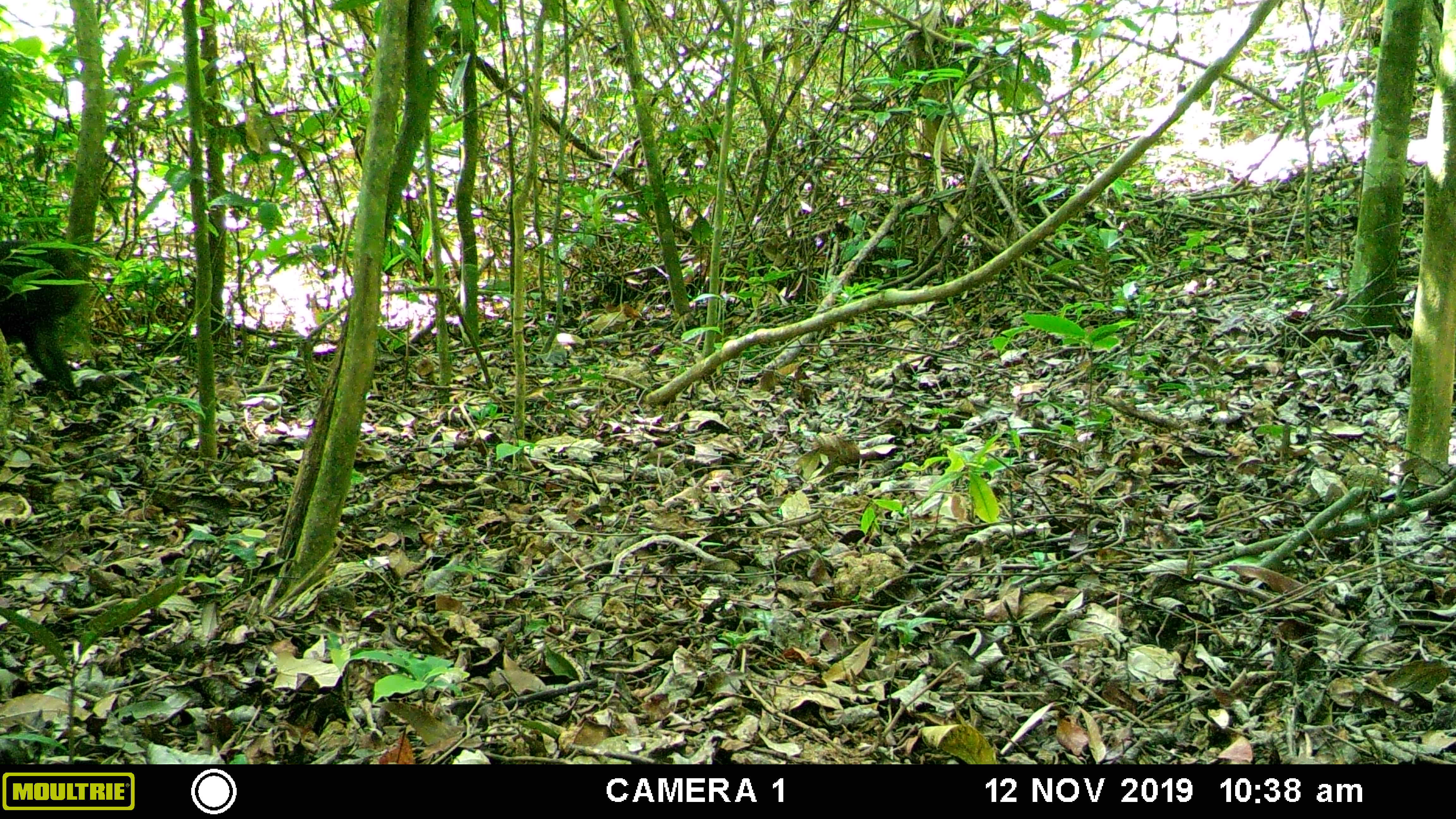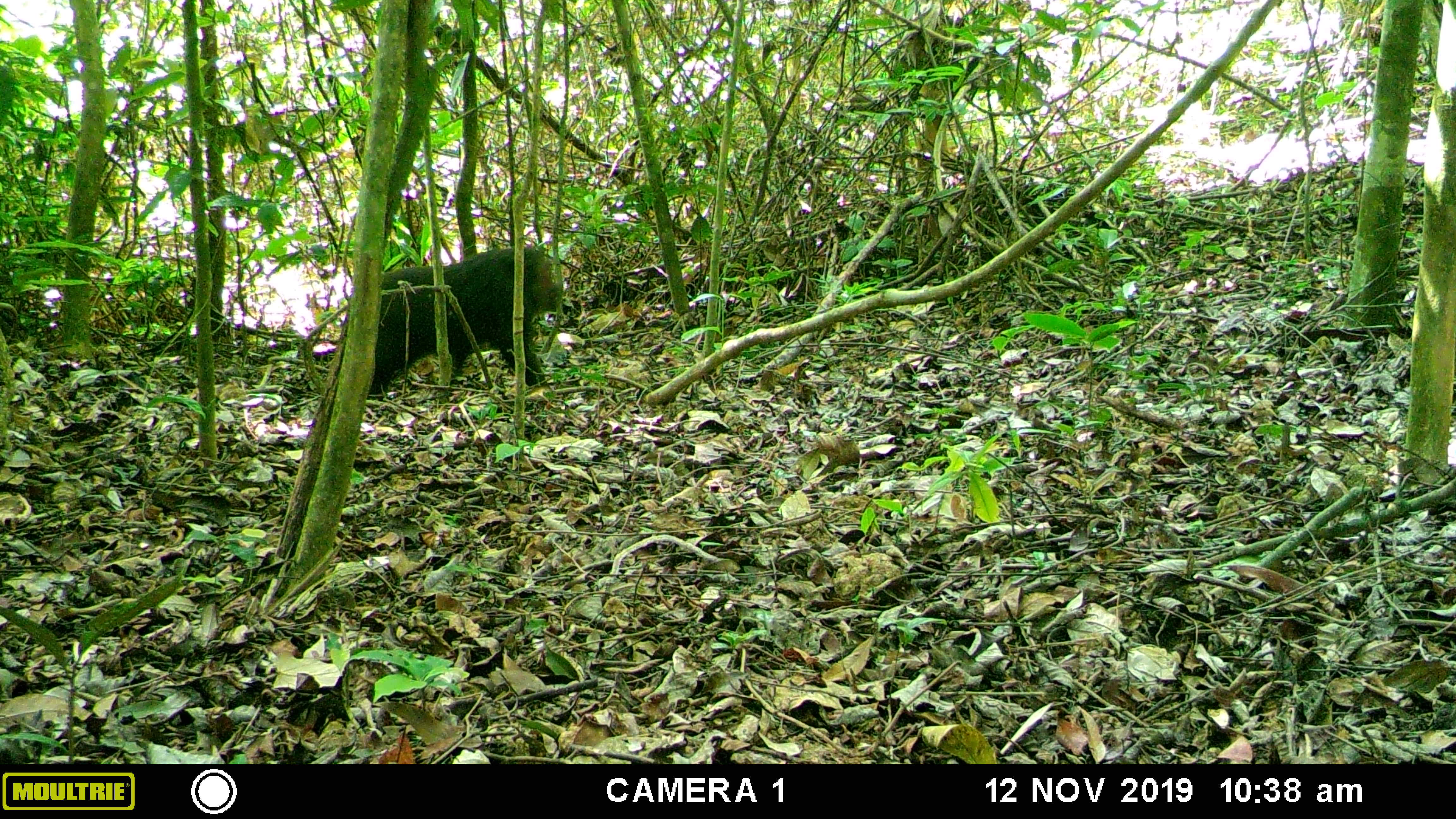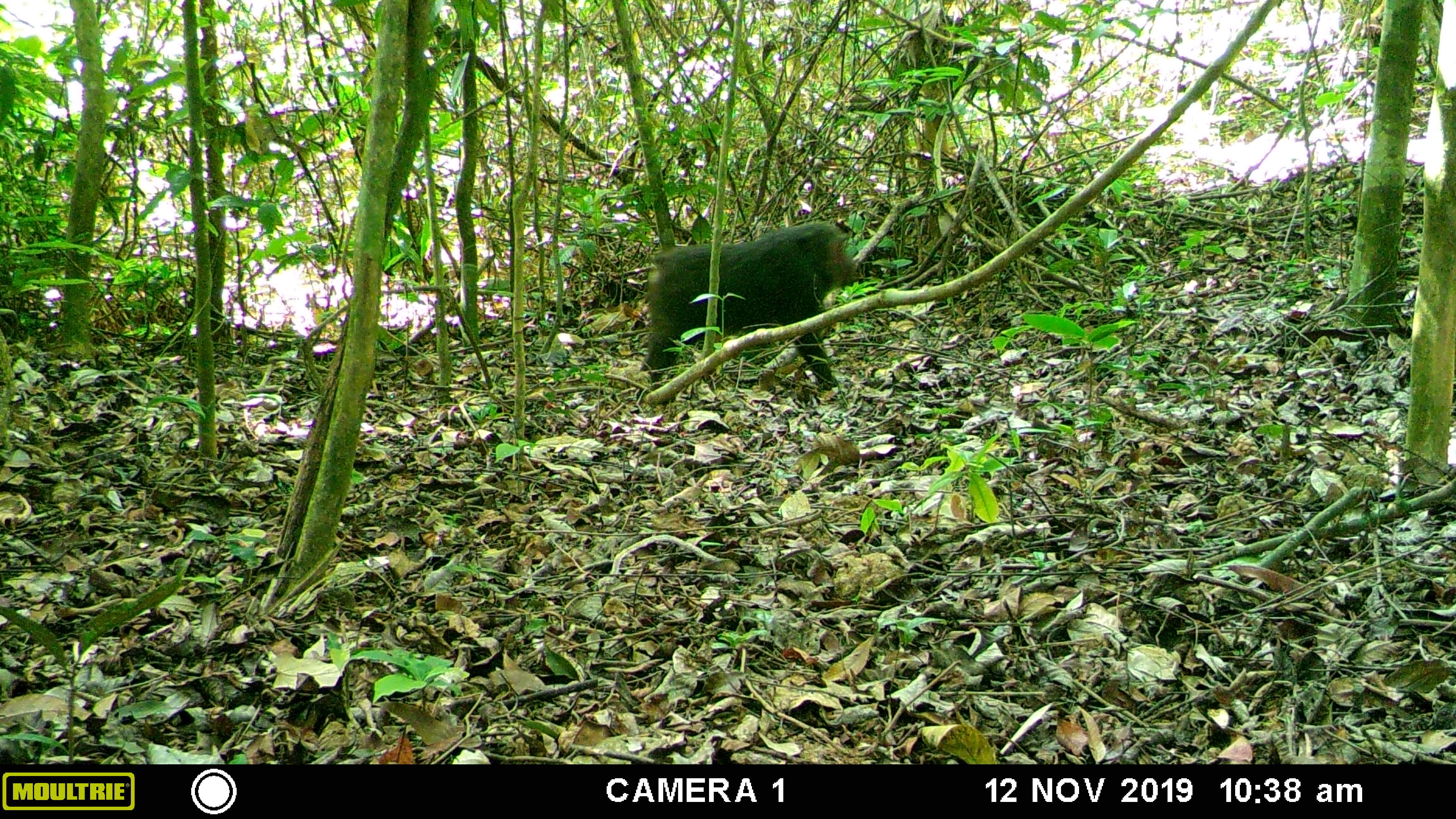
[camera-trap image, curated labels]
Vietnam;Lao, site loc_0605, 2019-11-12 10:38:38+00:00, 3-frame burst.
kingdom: Animalia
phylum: Chordata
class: Mammalia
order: Primates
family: Cercopithecidae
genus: Macaca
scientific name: Macaca arctoides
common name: stump-tailed macaque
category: stump tailed macaque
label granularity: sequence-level